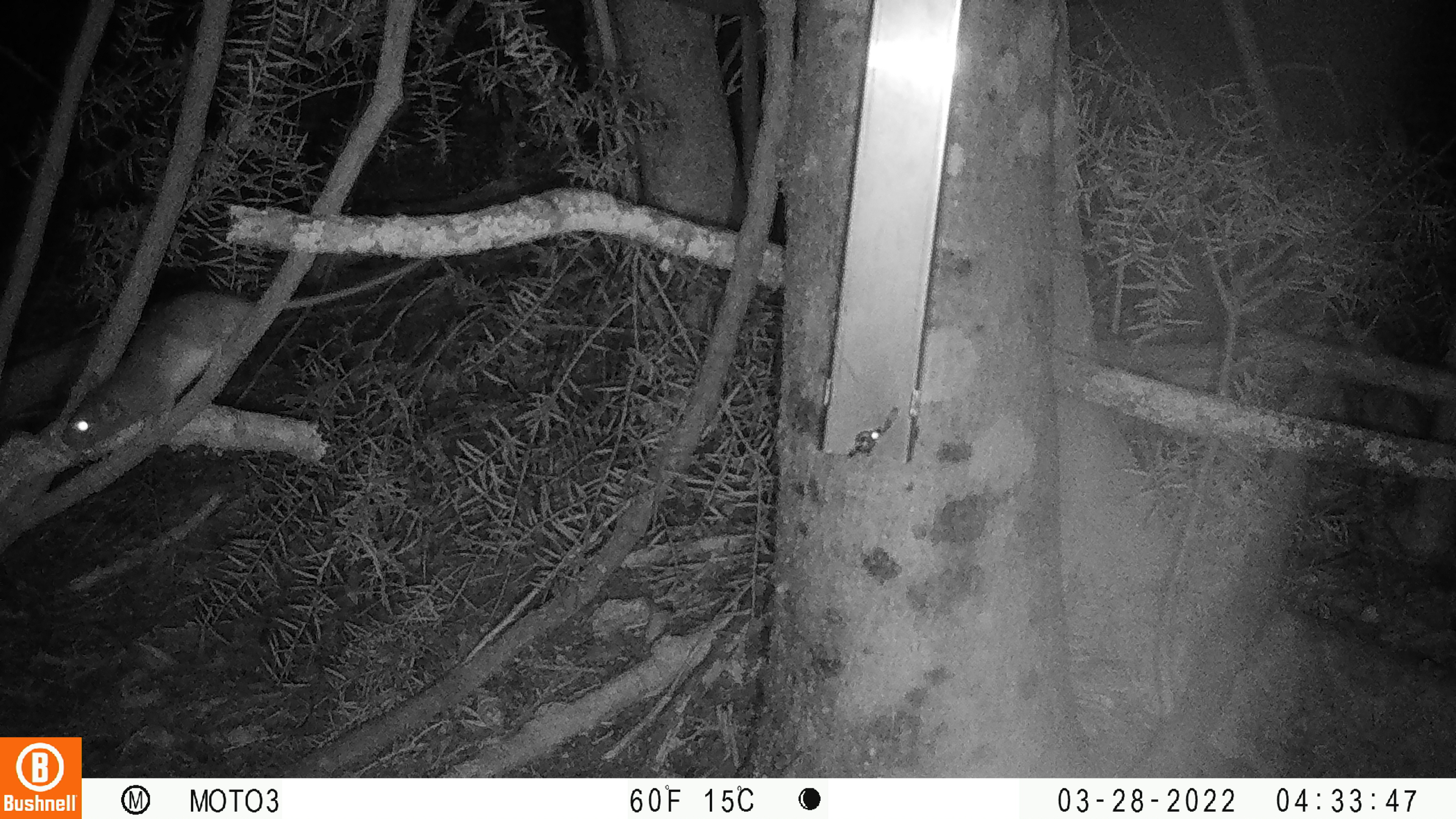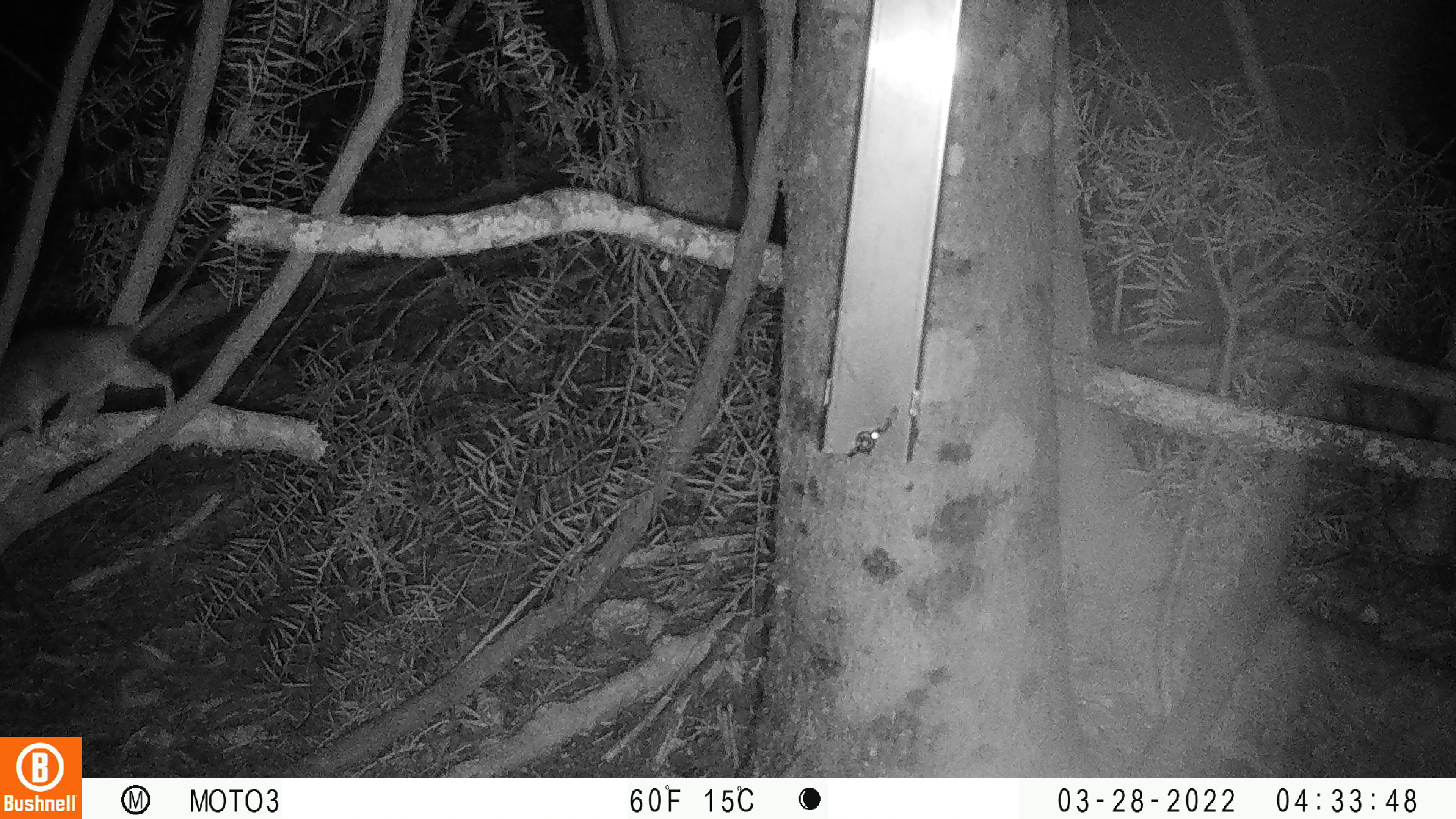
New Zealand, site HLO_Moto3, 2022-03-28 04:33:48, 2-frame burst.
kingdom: Animalia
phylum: Chordata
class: Mammalia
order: Rodentia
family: Muridae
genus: Rattus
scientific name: Rattus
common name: rat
Rat (Rattus).